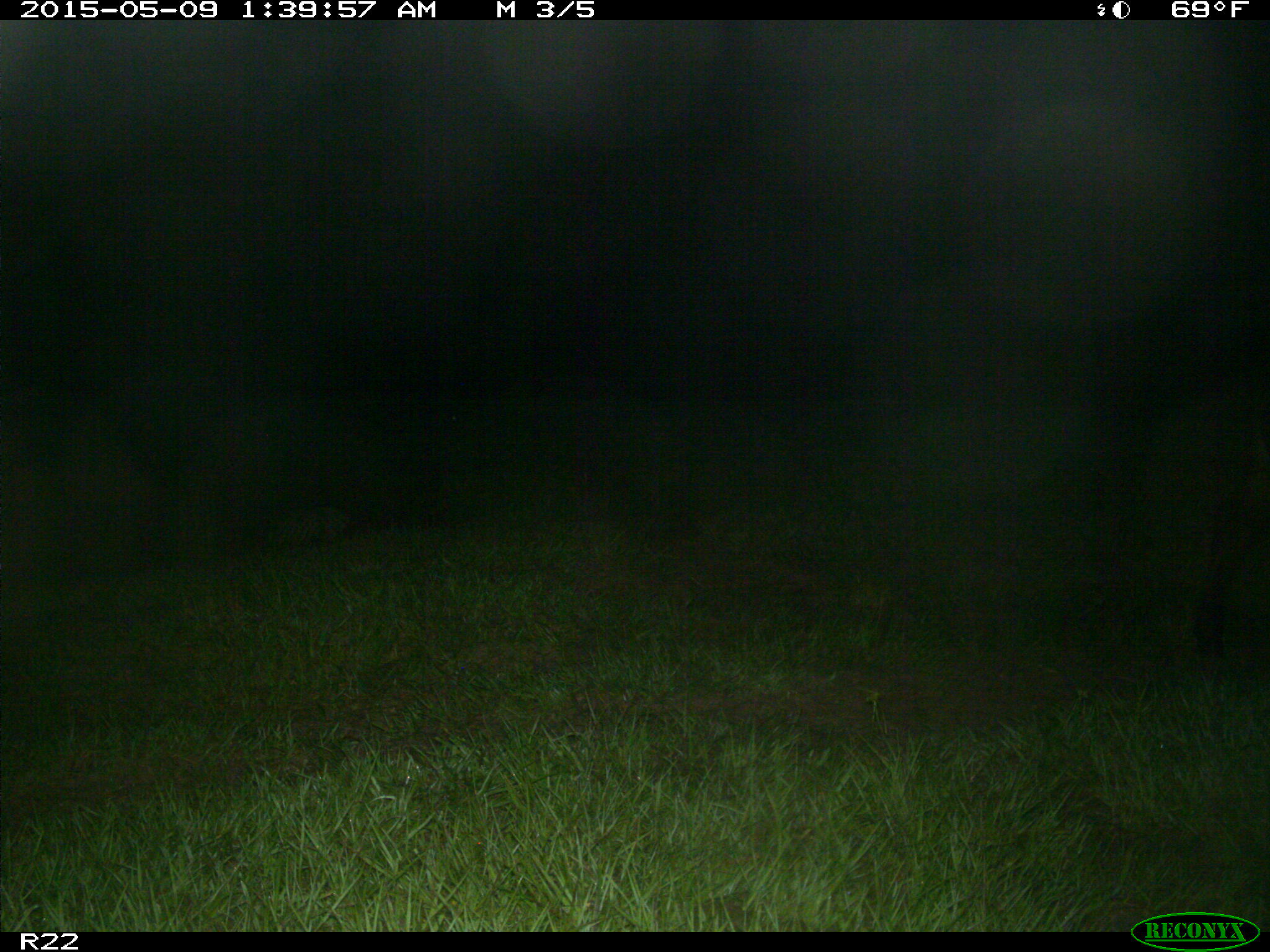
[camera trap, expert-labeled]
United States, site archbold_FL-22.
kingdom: Animalia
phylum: Chordata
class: Mammalia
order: Artiodactyla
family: Bovidae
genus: Bos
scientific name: Bos taurus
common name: domestic cow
Bos taurus (domestic cow).